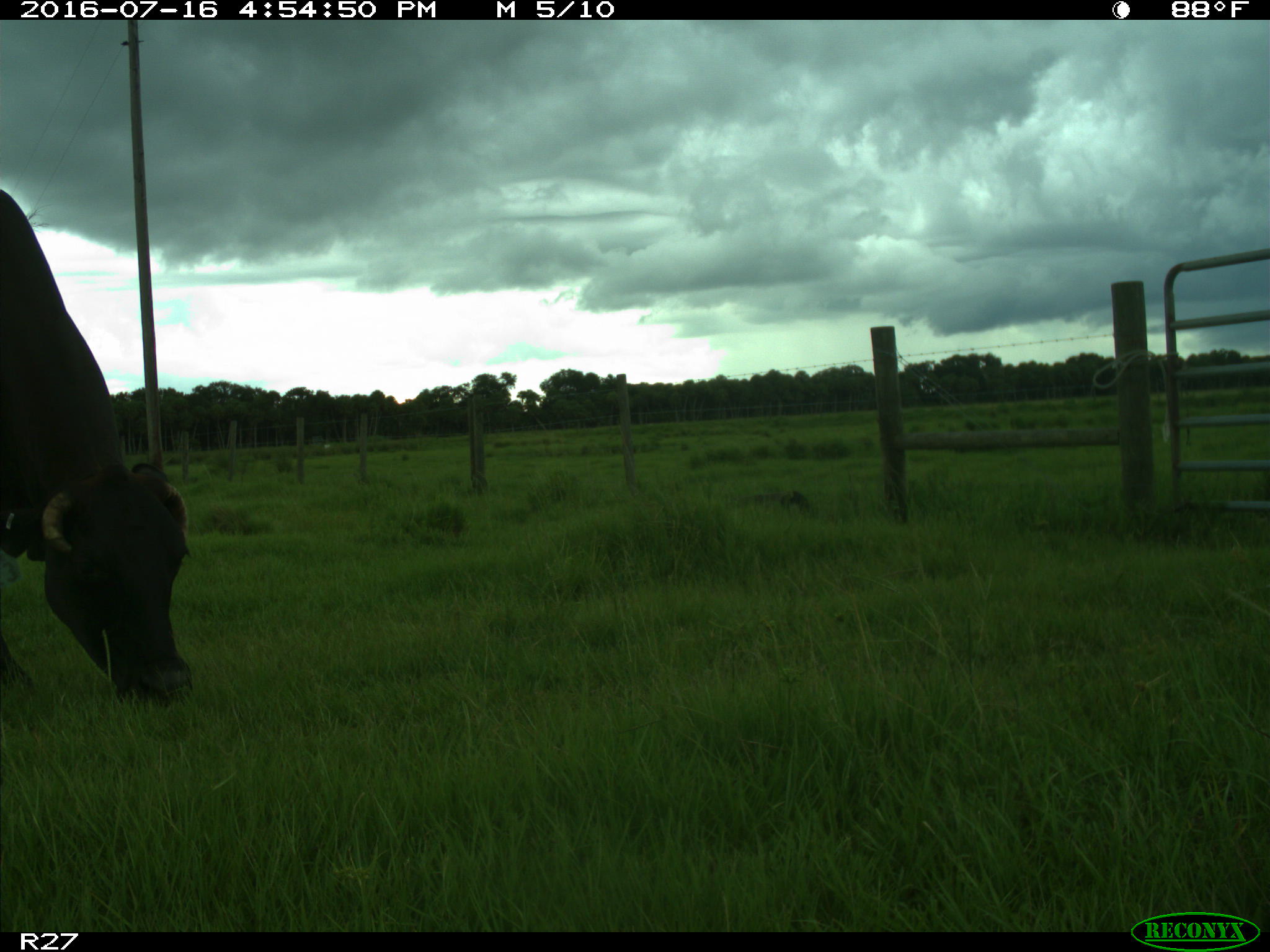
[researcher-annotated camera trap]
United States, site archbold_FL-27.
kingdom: Animalia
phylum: Chordata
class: Mammalia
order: Artiodactyla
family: Bovidae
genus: Bos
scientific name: Bos taurus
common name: domestic cow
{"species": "Bos taurus (domestic cow)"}